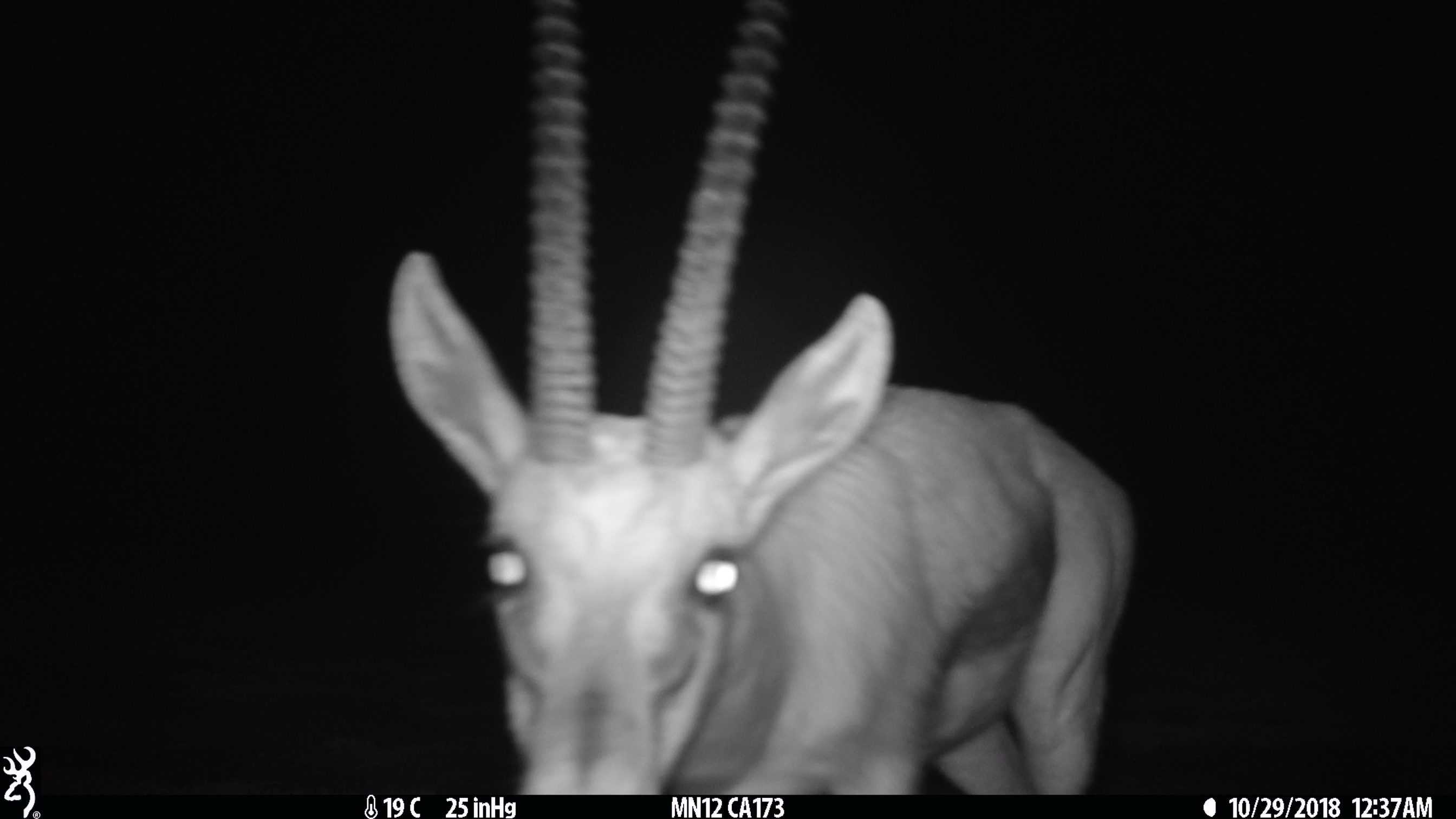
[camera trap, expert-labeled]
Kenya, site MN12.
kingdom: Animalia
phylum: Chordata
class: Mammalia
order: Artiodactyla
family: Bovidae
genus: Eudorcas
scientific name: Eudorcas thomsonii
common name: thomon's gazelle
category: gazelle thomsons